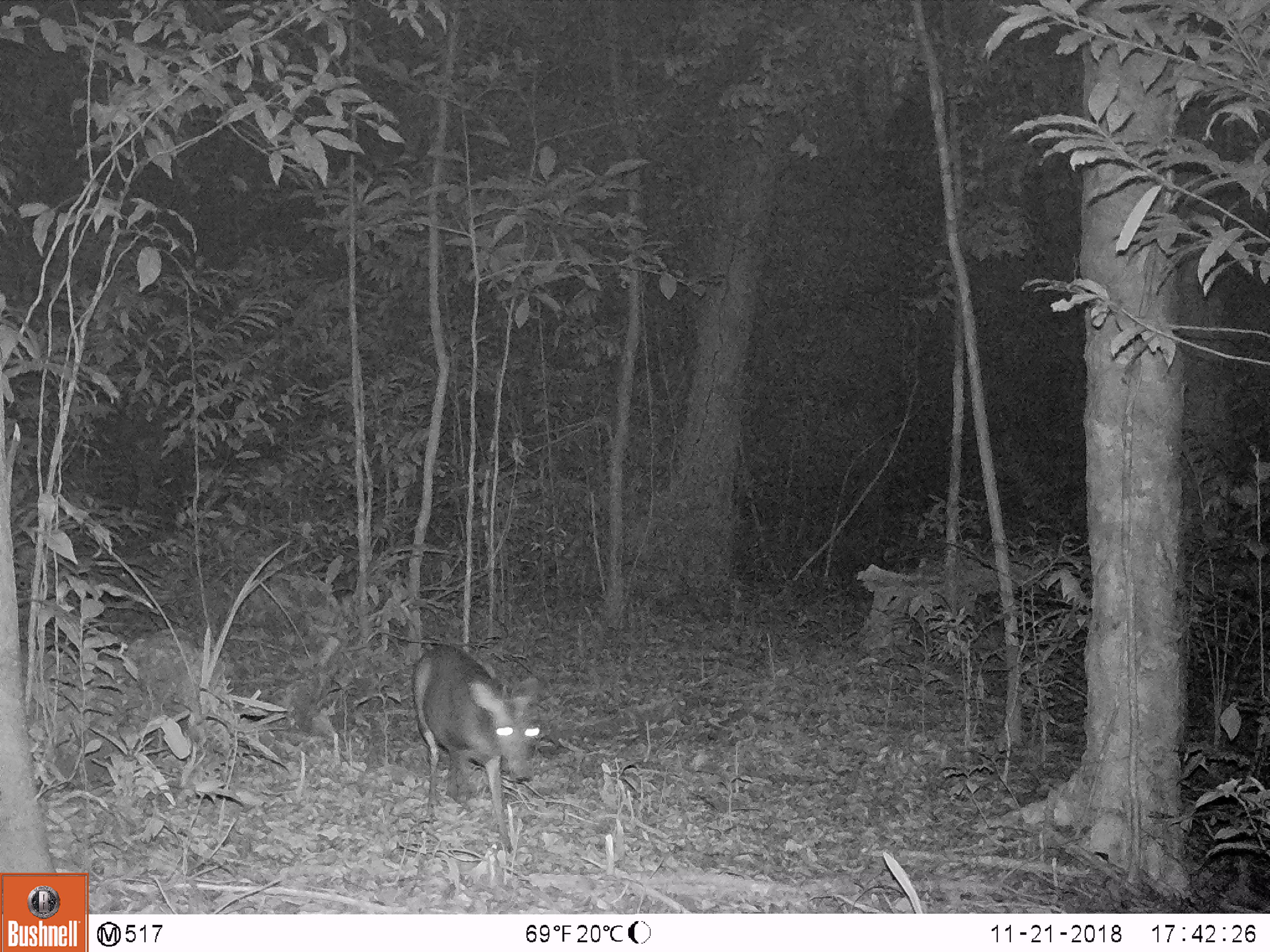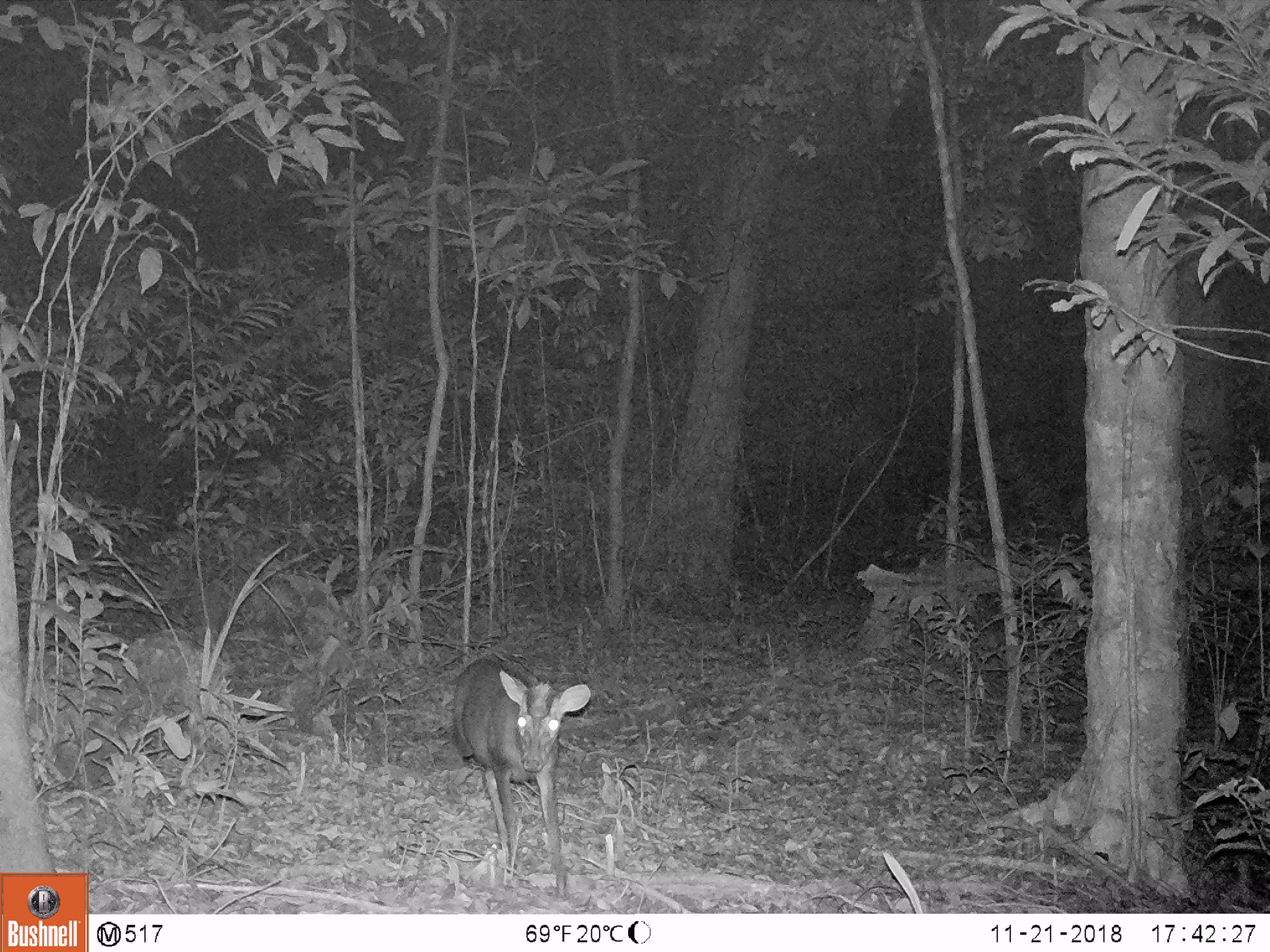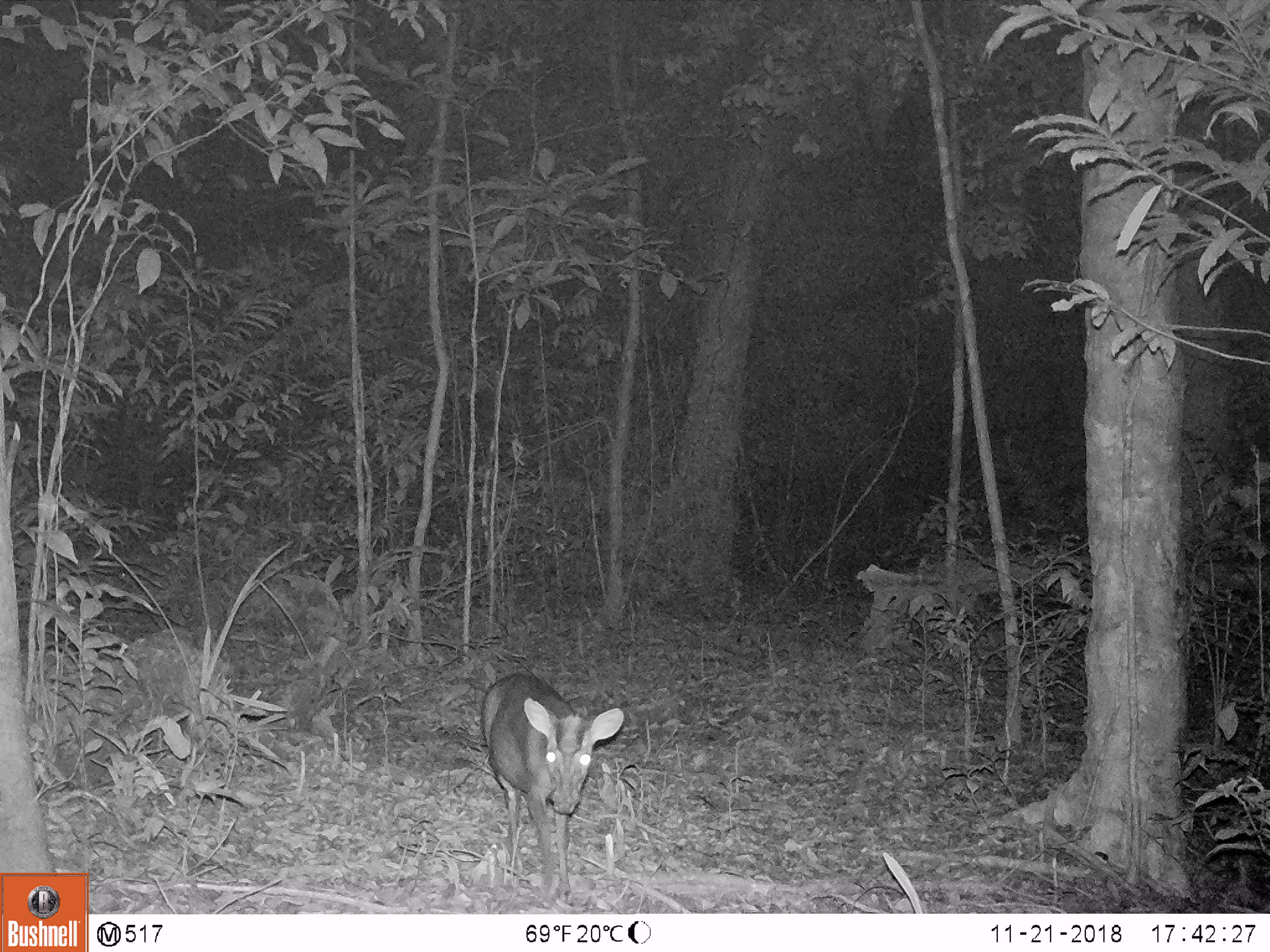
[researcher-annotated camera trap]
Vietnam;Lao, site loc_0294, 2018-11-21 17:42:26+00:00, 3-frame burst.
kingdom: Animalia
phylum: Chordata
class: Mammalia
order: Artiodactyla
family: Cervidae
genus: Muntiacus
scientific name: Muntiacus rooseveltorum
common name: roosevelt's muntjac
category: roosevelts muntjac group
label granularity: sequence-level